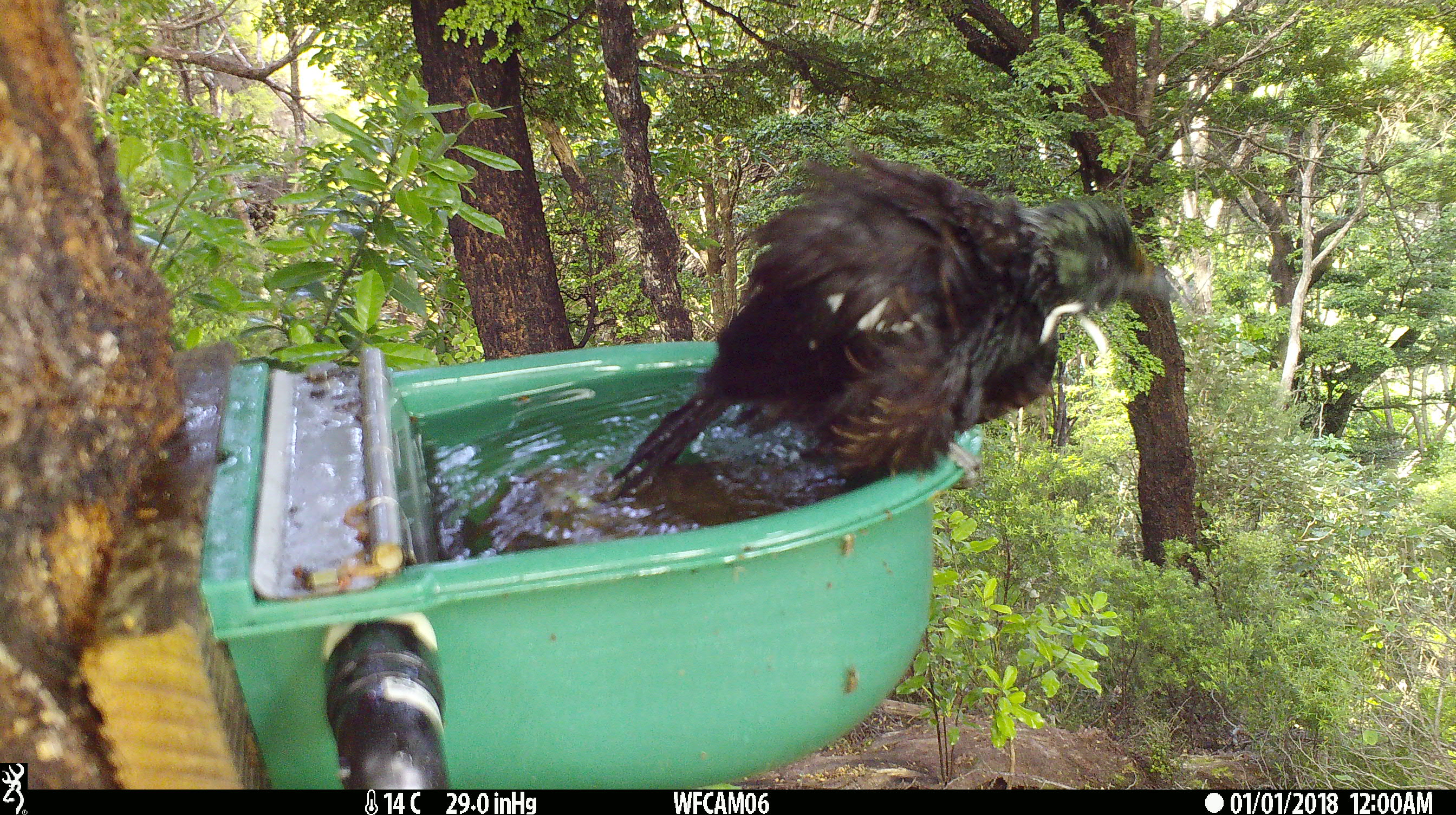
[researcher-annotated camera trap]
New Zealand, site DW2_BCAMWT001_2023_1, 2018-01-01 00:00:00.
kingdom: Animalia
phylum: Chordata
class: Aves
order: Passeriformes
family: Meliphagidae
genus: Prosthemadera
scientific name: Prosthemadera novaeseelandiae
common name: tui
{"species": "tui (Prosthemadera novaeseelandiae)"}